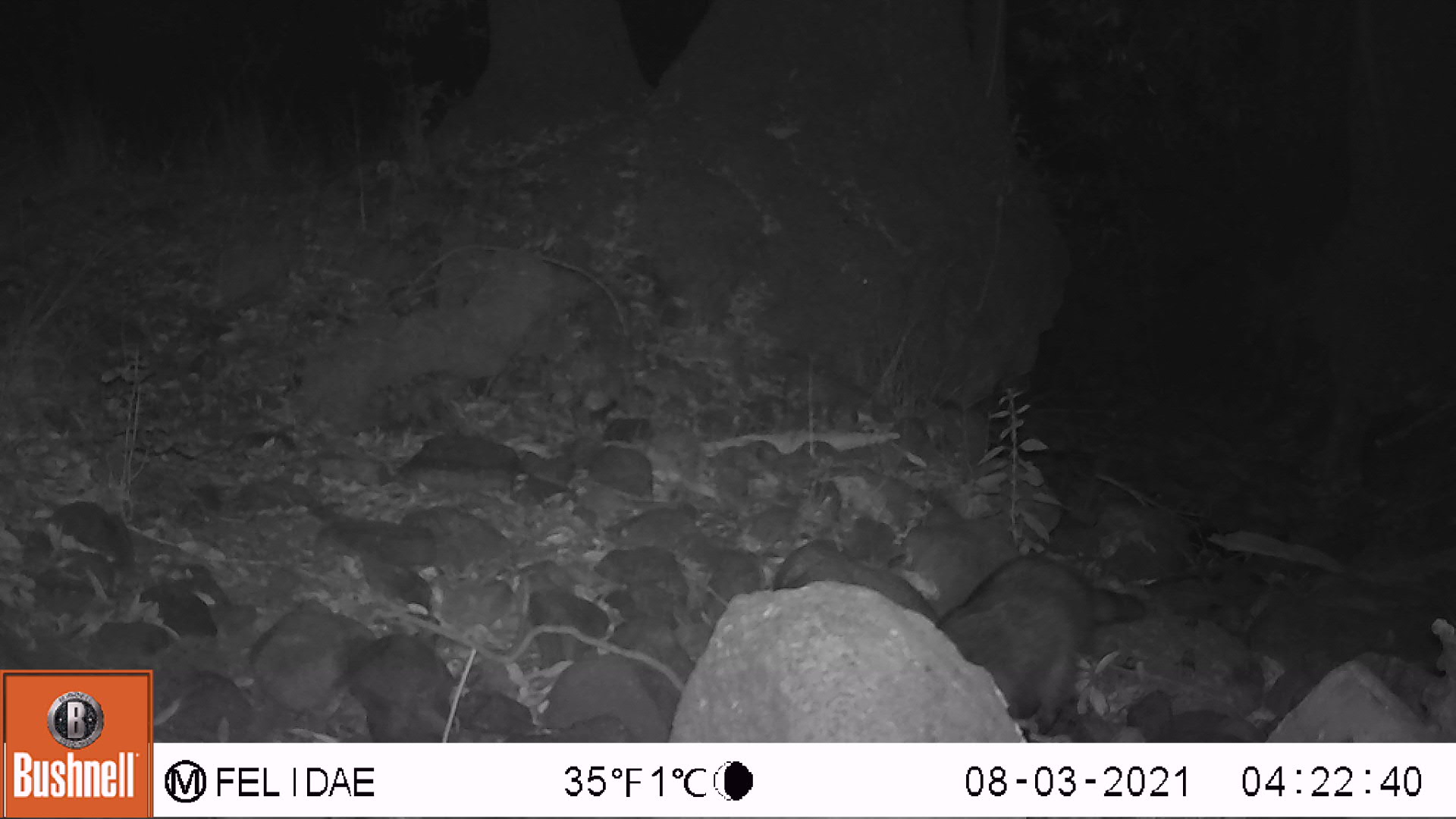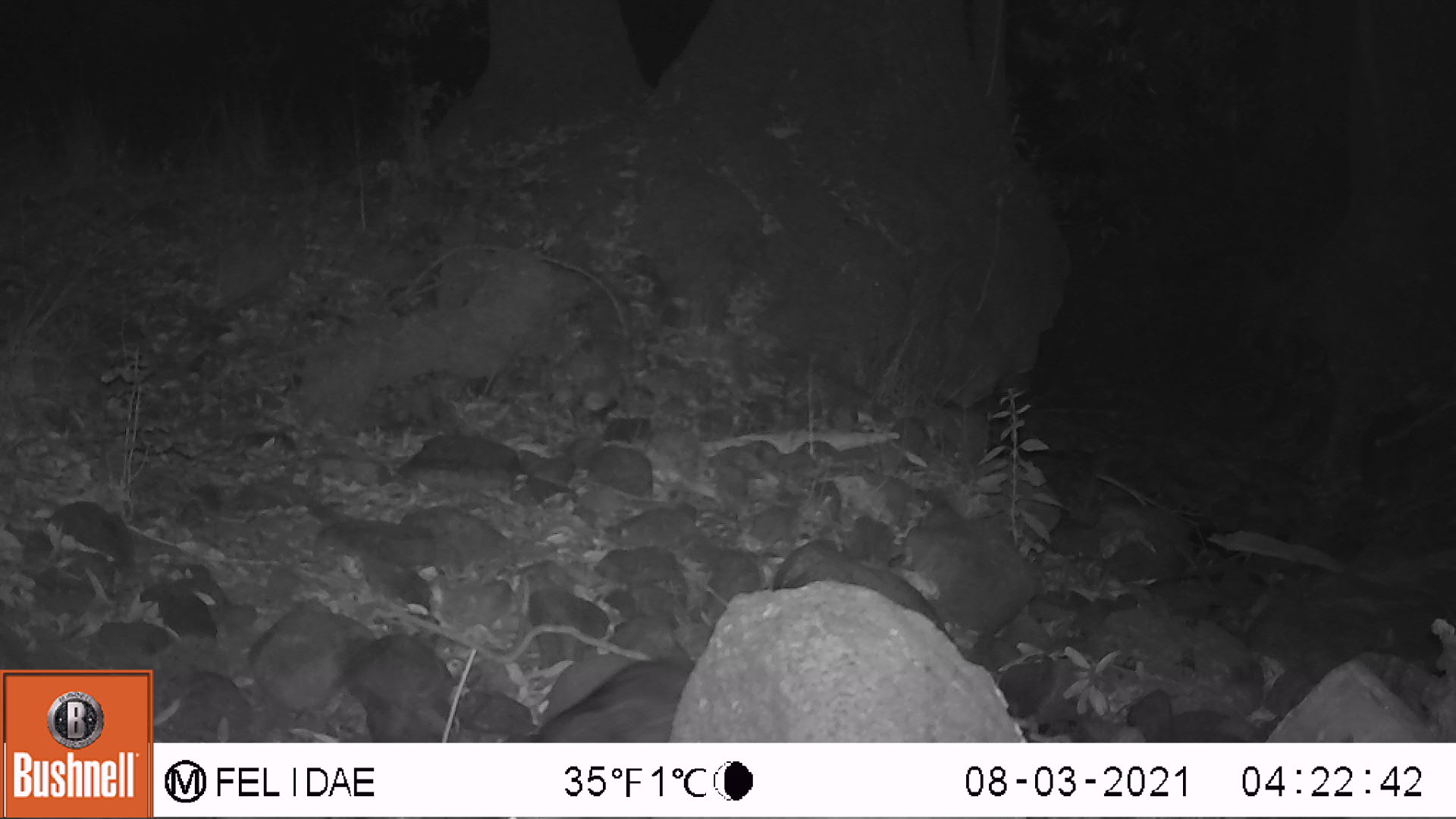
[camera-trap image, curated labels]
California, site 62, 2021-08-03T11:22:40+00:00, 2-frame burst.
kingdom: Animalia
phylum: Chordata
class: Mammalia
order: Carnivora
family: Procyonidae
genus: Procyon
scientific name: Procyon lotor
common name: raccoon